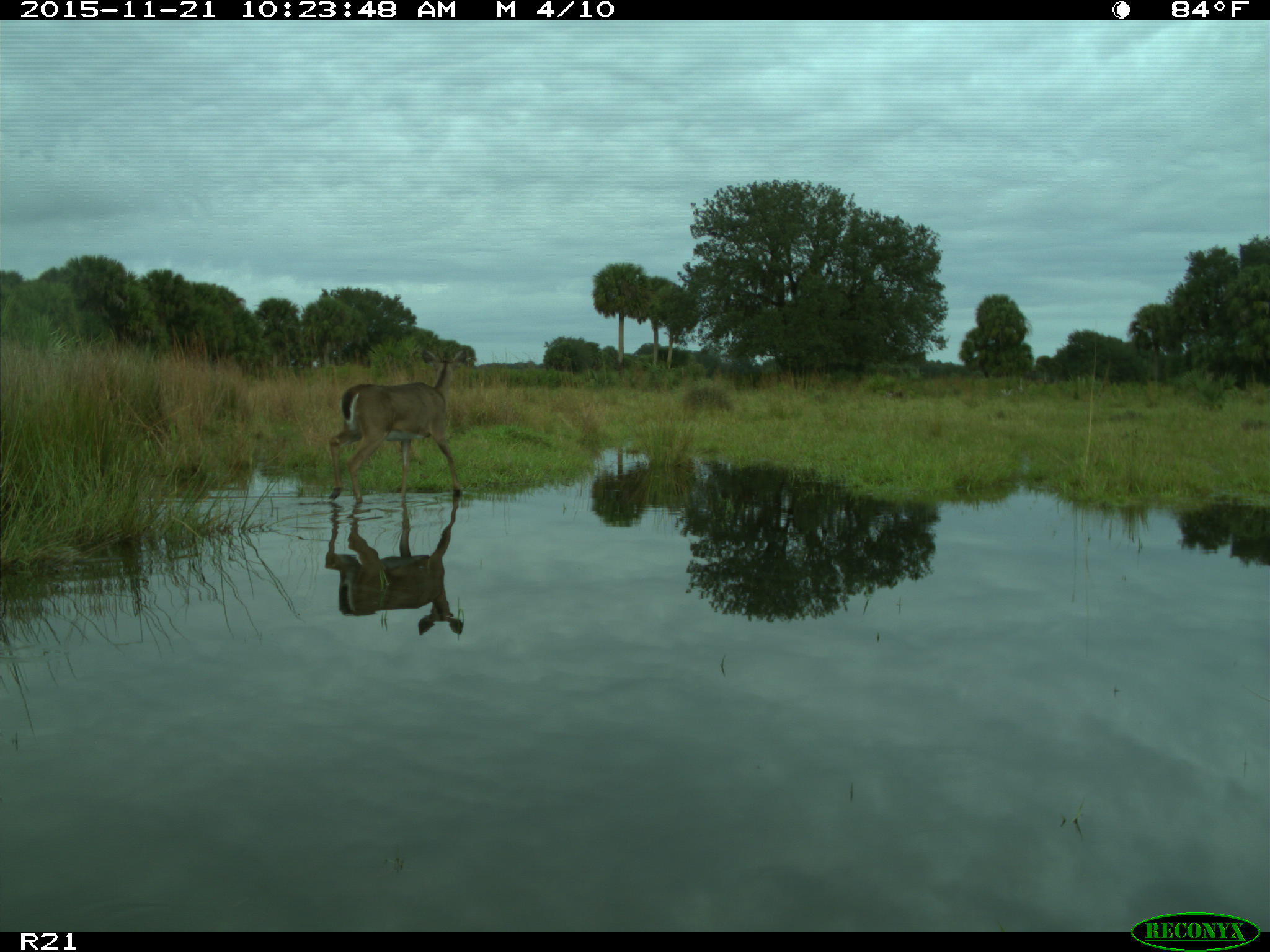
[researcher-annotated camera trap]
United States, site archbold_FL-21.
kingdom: Animalia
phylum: Chordata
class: Mammalia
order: Artiodactyla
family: Cervidae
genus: Odocoileus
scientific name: Odocoileus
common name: deer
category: unidentified deer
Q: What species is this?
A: Unidentified deer (deer) (Odocoileus).